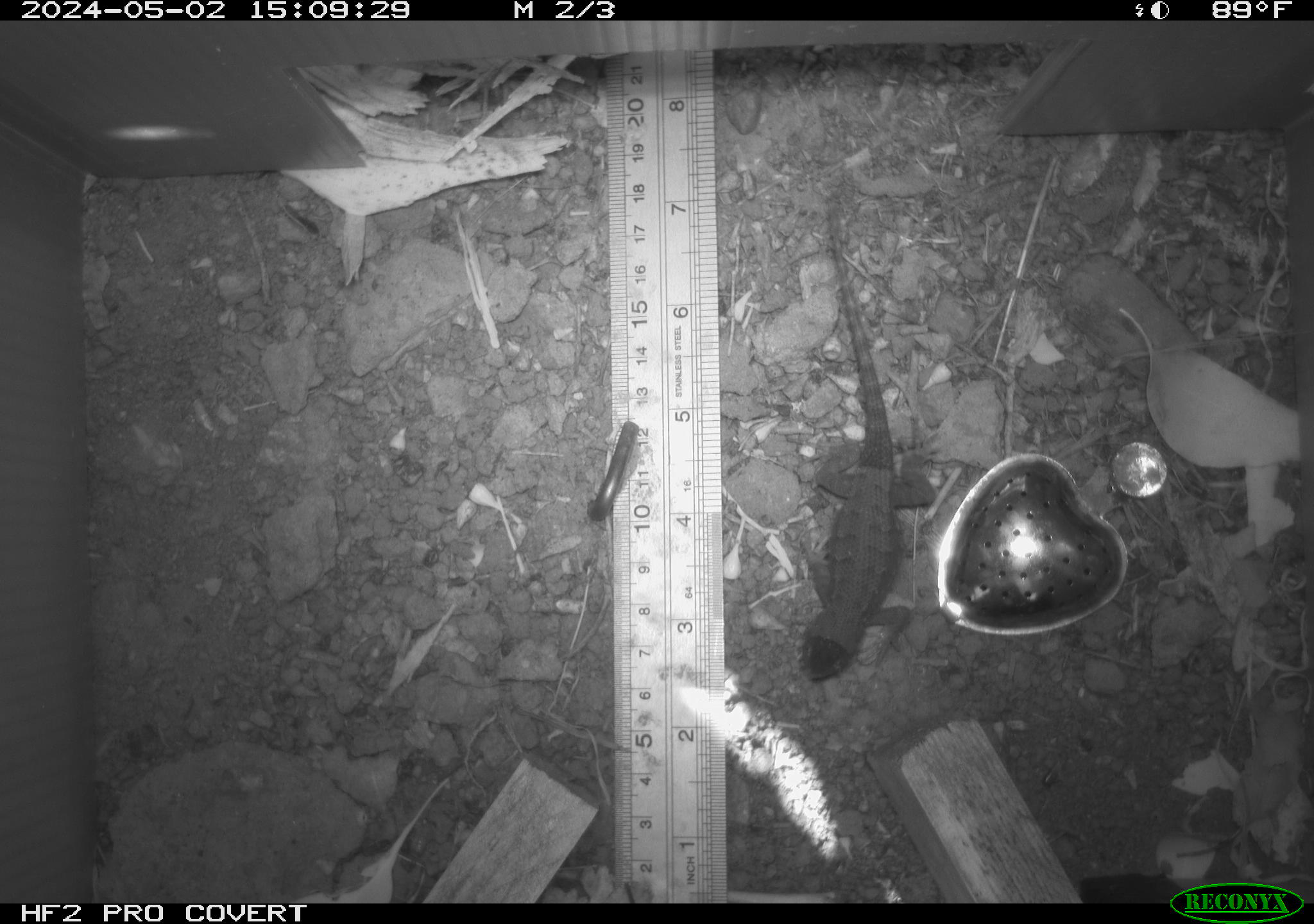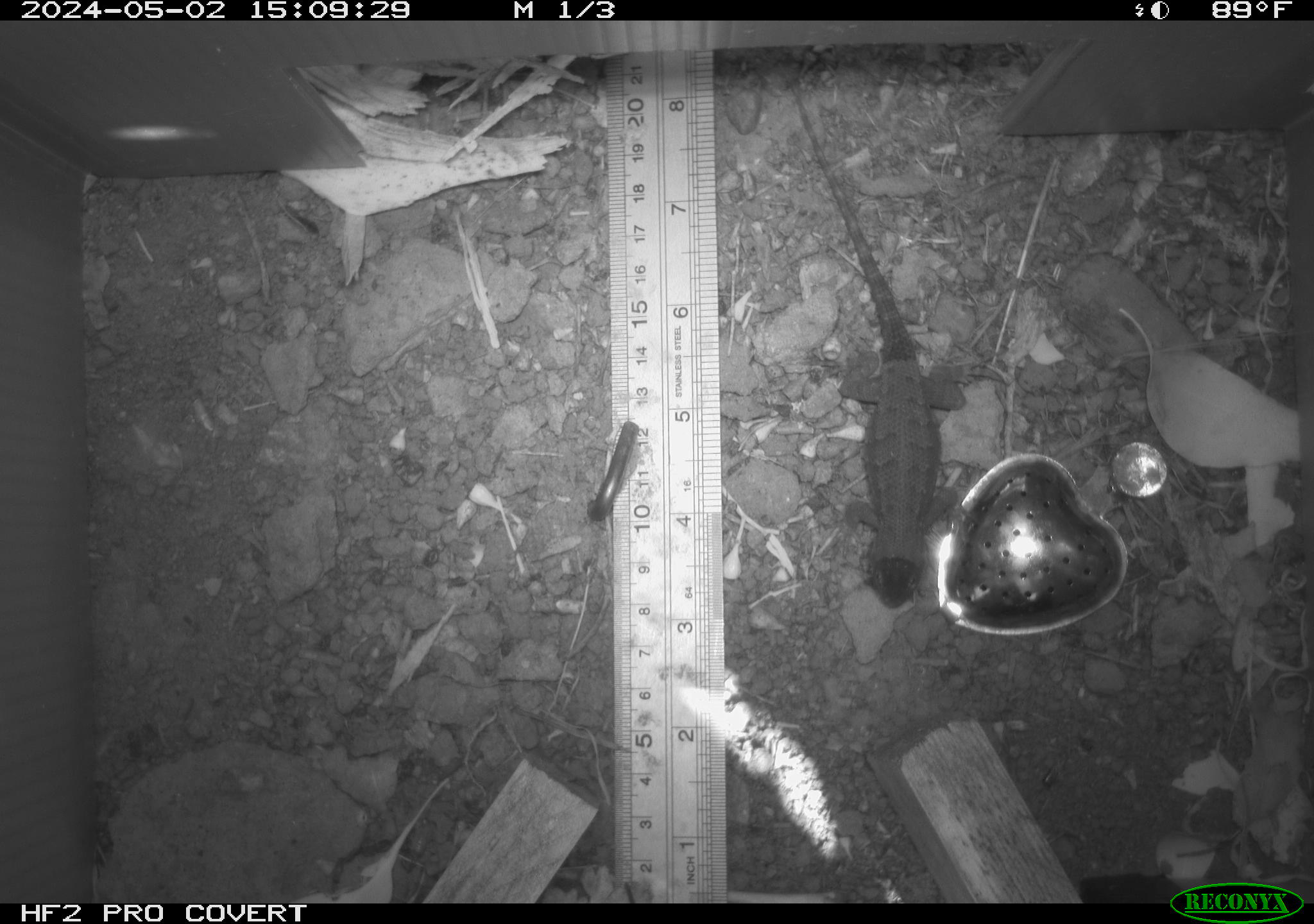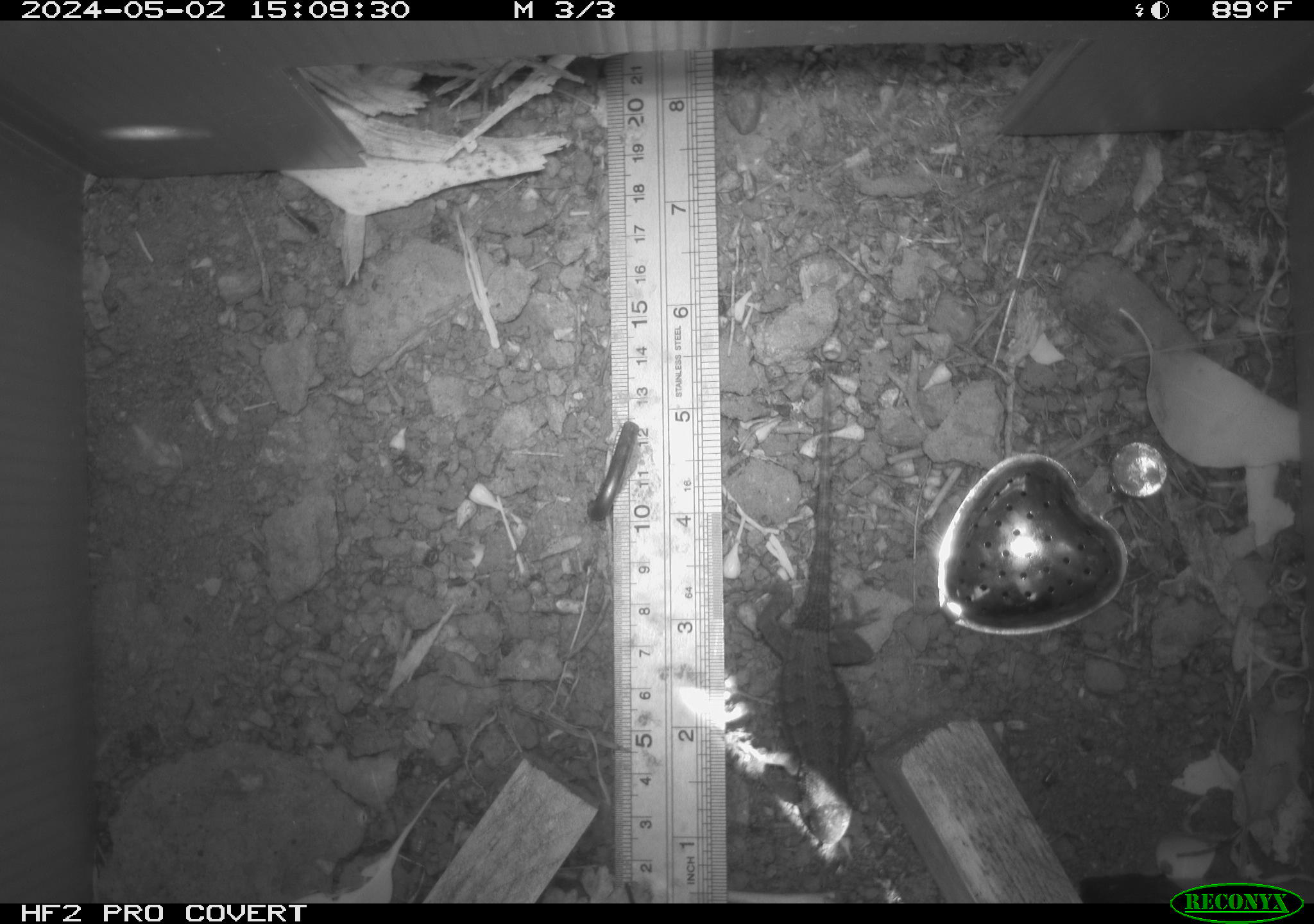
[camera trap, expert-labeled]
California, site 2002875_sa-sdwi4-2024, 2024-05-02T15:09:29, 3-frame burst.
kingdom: Animalia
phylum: Chordata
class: Reptilia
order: Squamata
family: Phrynosomatidae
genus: Sceloporus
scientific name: Sceloporus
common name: spiny lizards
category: sceloporus species